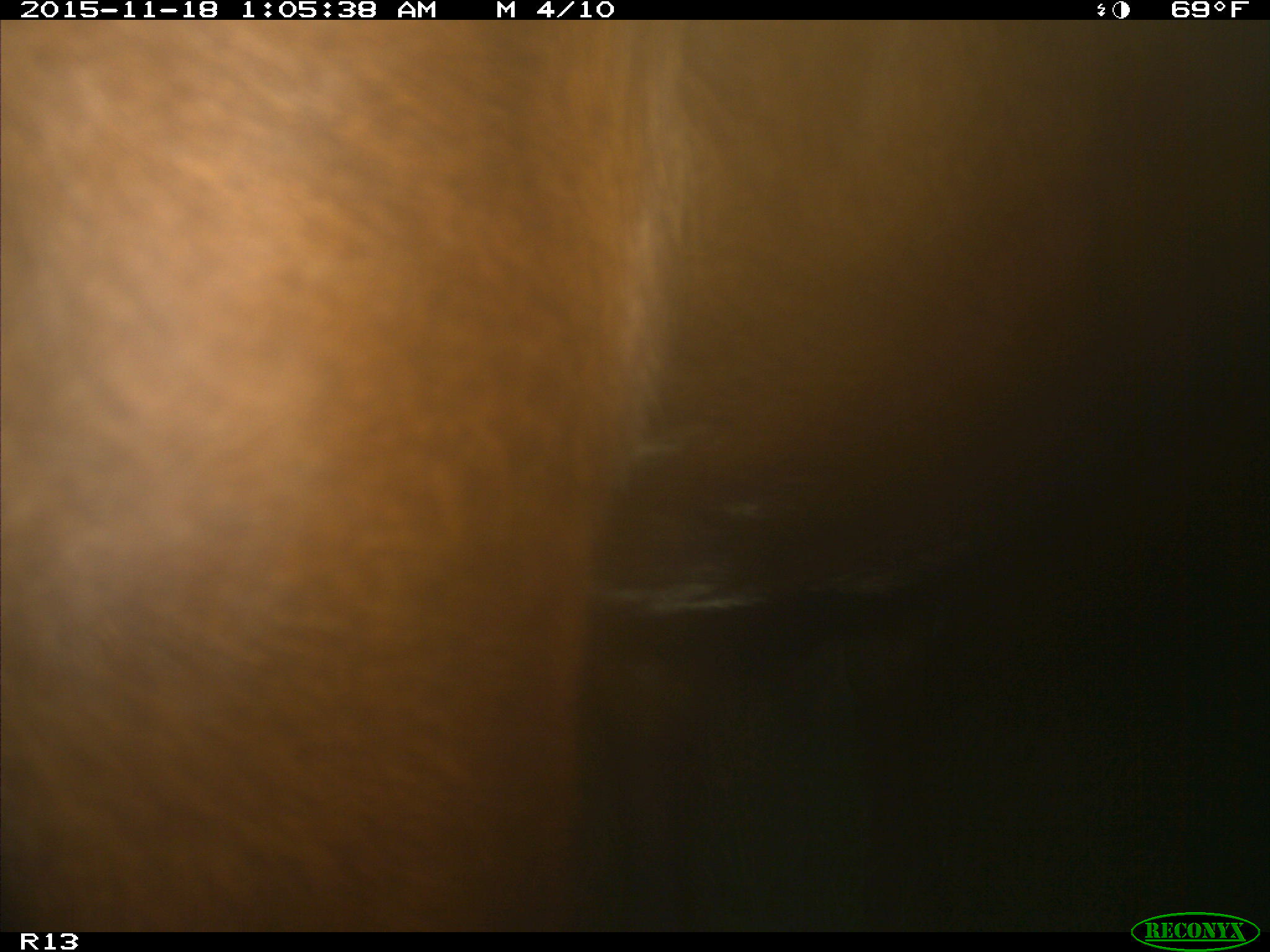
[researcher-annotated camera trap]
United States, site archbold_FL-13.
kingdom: Animalia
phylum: Chordata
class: Mammalia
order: Artiodactyla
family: Bovidae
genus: Bos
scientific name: Bos taurus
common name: domestic cow